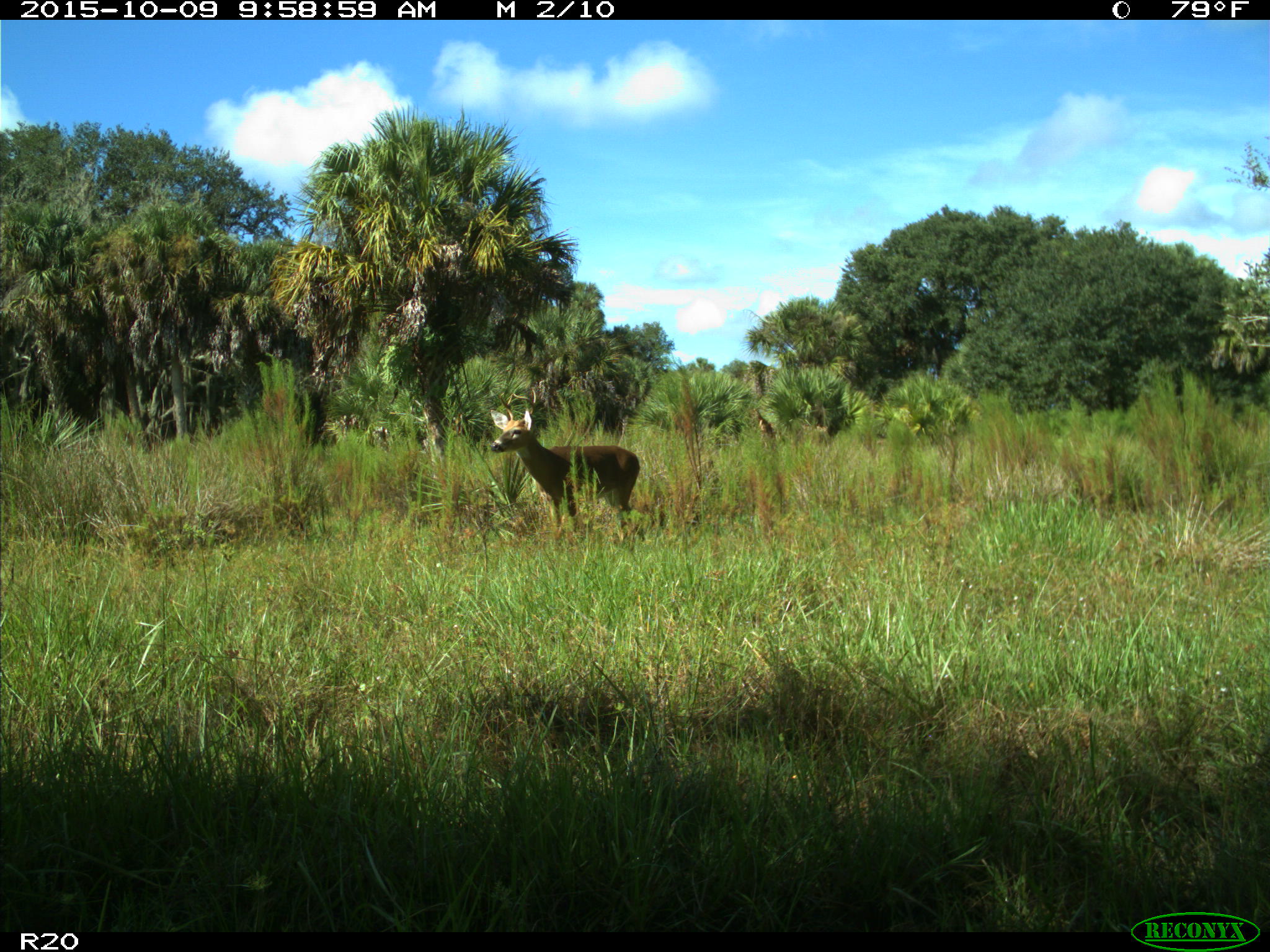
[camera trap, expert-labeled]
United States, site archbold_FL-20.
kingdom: Animalia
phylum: Chordata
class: Mammalia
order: Artiodactyla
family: Cervidae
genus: Odocoileus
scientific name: Odocoileus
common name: deer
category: unidentified deer